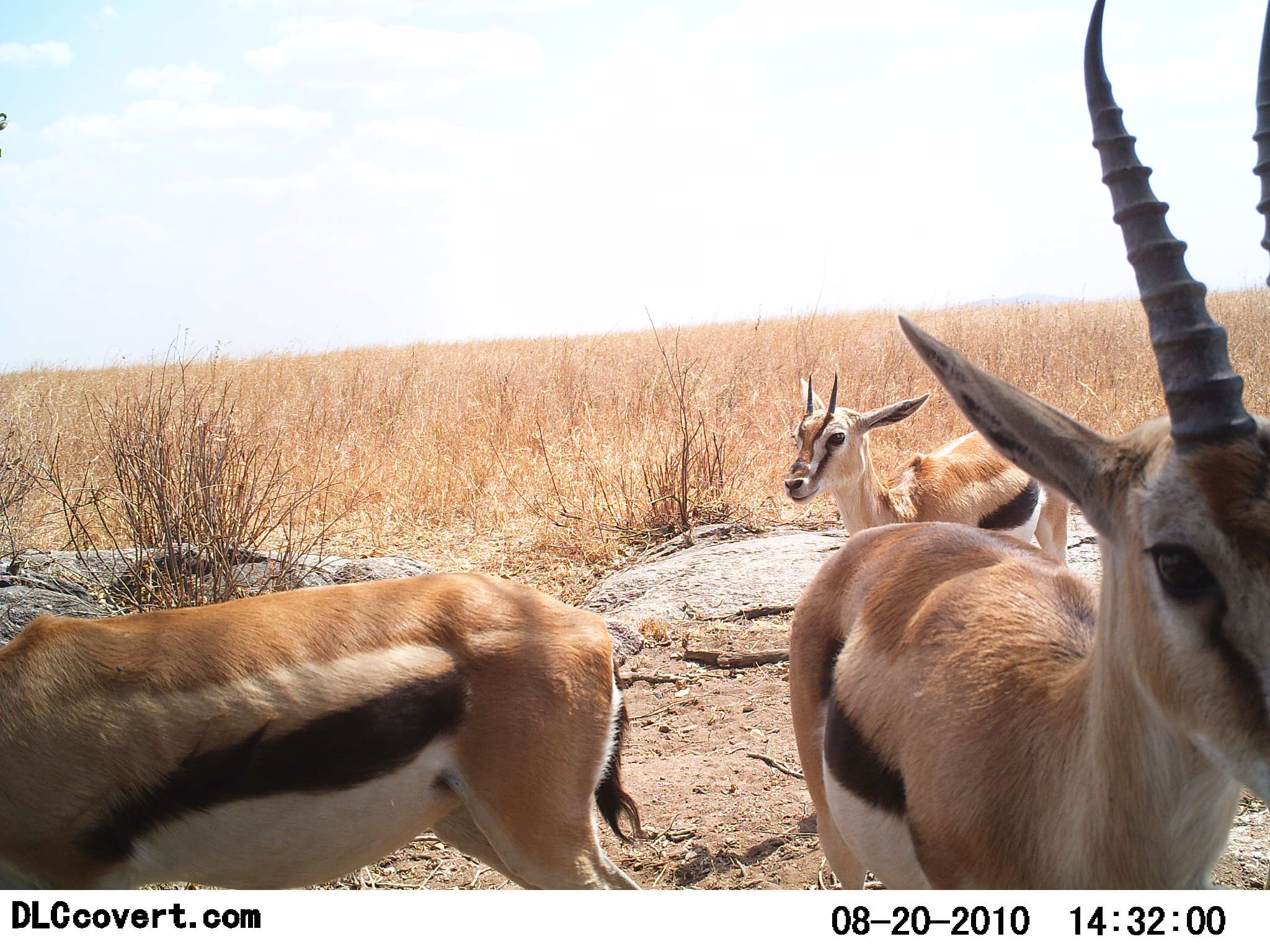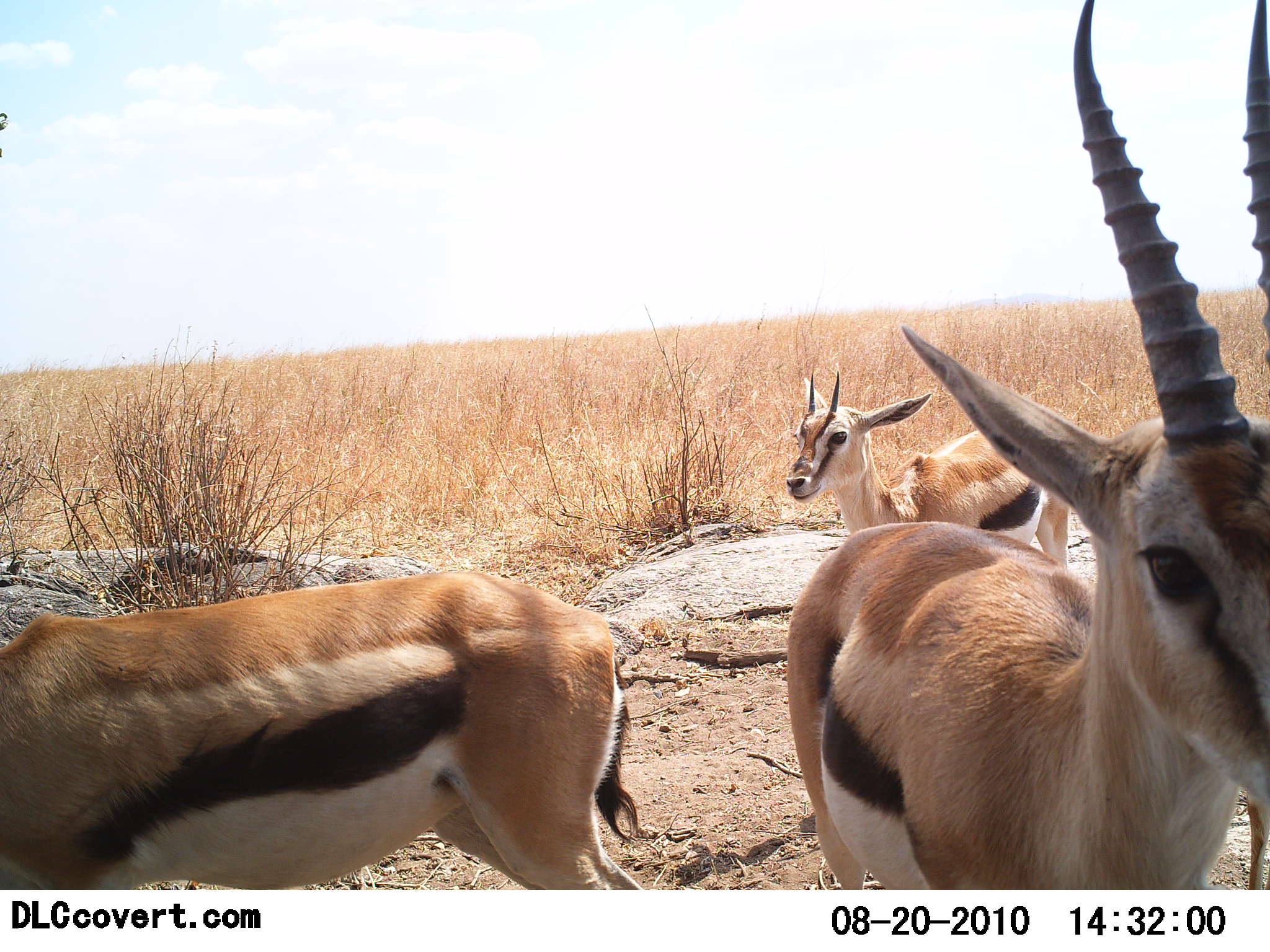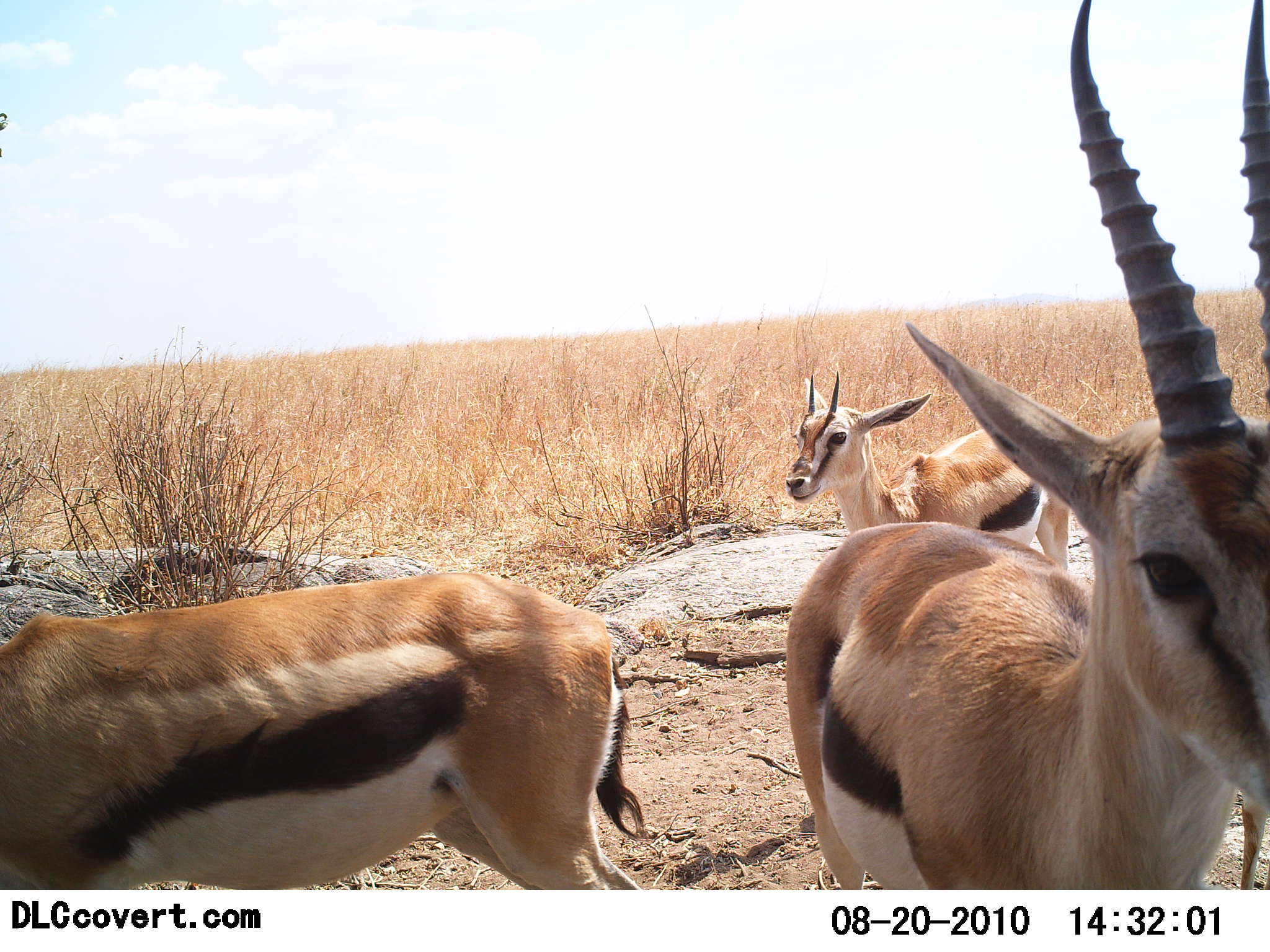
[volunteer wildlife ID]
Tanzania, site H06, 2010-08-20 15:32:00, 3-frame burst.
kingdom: Animalia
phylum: Chordata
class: Mammalia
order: Artiodactyla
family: Bovidae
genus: Eudorcas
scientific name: Eudorcas thomsonii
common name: thomson's gazelle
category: gazellethomsons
Gazellethomsons (thomson's gazelle) (Eudorcas thomsonii), count 3. Behavior (volunteer vote fractions): standing 93%, resting 0%, moving 7%, interacting 7%. Young present (vote fraction): 13%. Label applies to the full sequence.